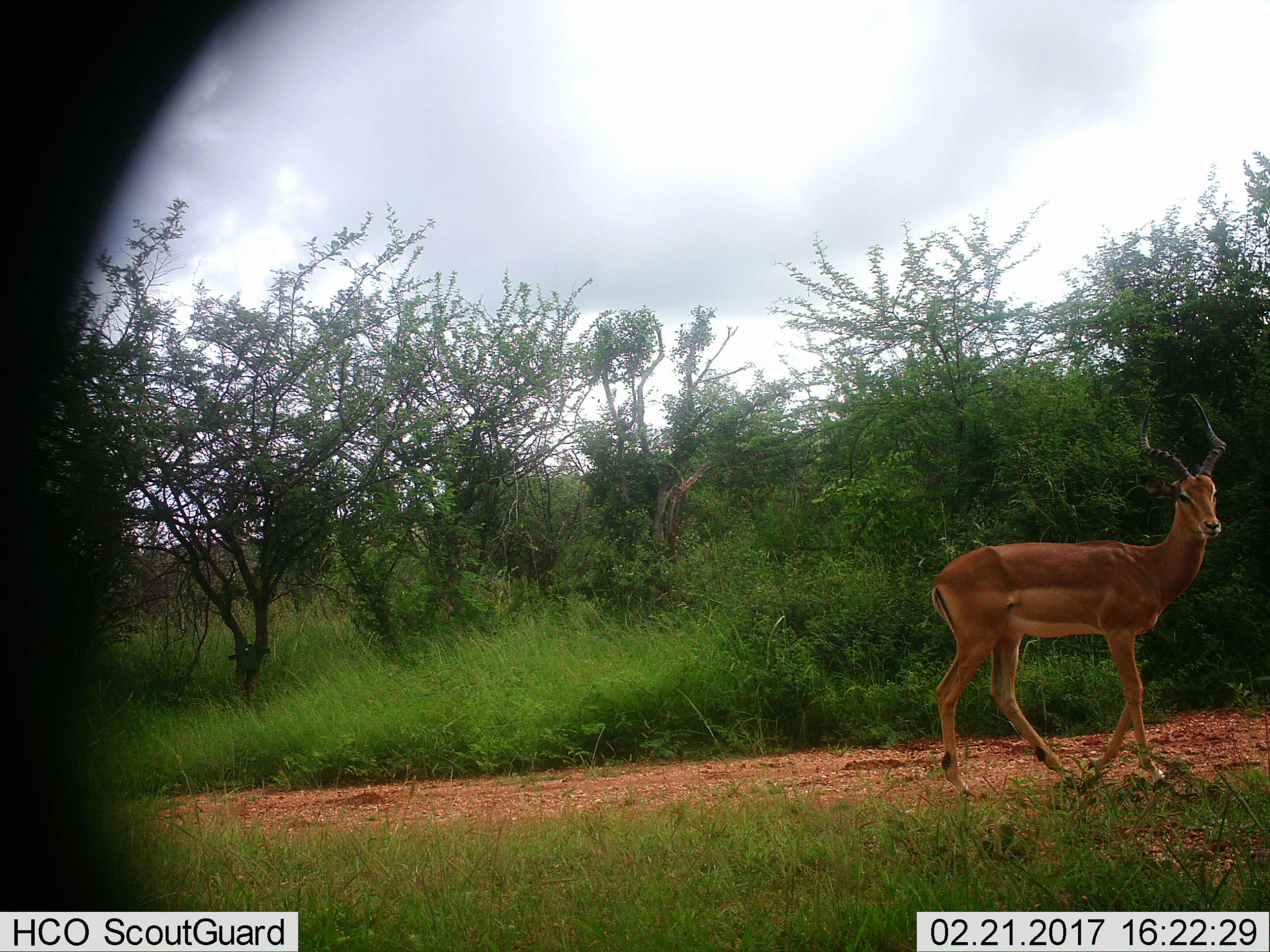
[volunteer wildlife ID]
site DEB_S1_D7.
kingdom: Animalia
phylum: Chordata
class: Mammalia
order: Artiodactyla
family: Bovidae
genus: Aepyceros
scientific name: Aepyceros melampus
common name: impala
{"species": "impala (Aepyceros melampus)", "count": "1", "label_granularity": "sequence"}